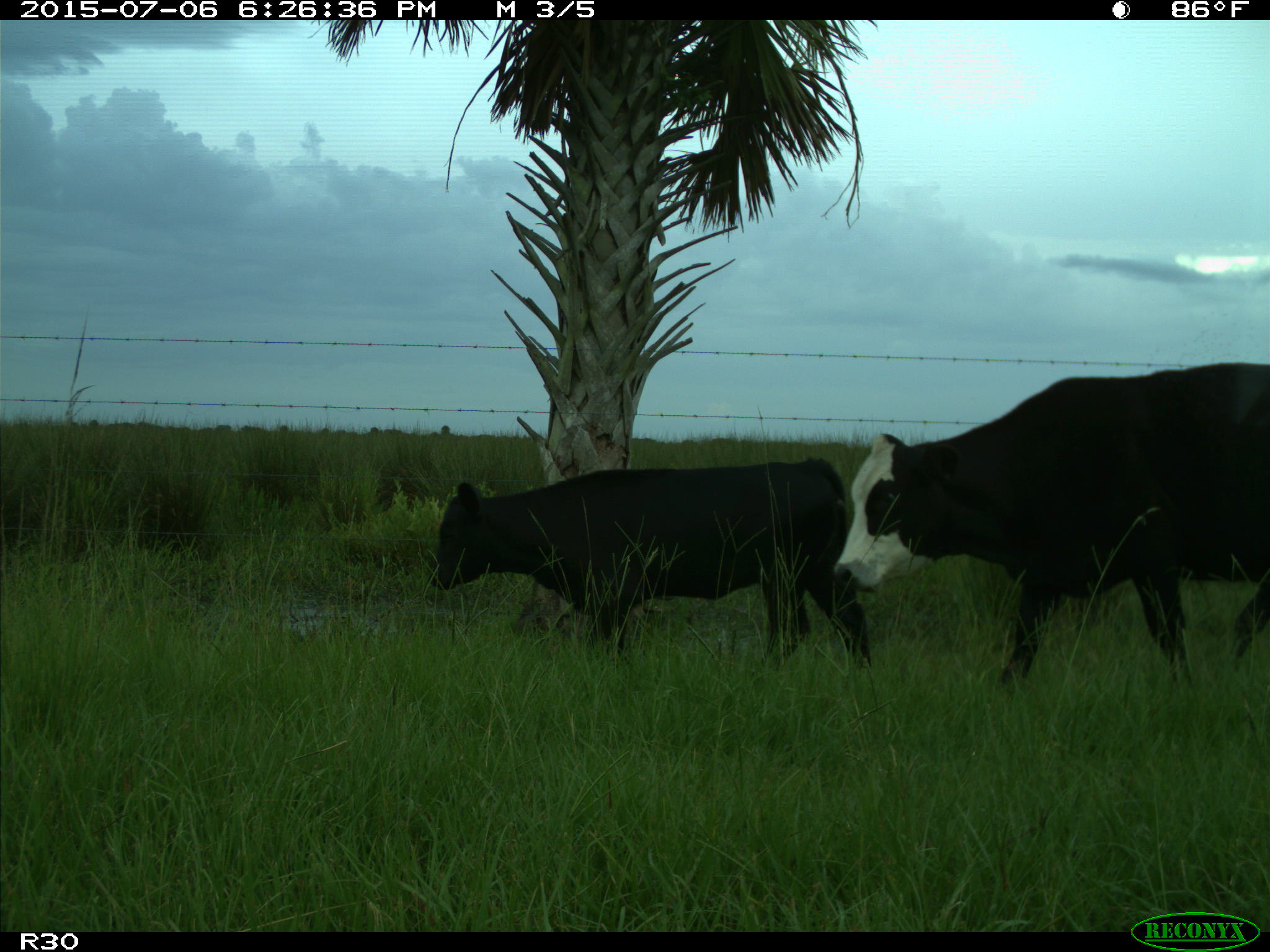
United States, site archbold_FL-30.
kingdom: Animalia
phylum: Chordata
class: Mammalia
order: Artiodactyla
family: Bovidae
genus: Bos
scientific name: Bos taurus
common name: domestic cow